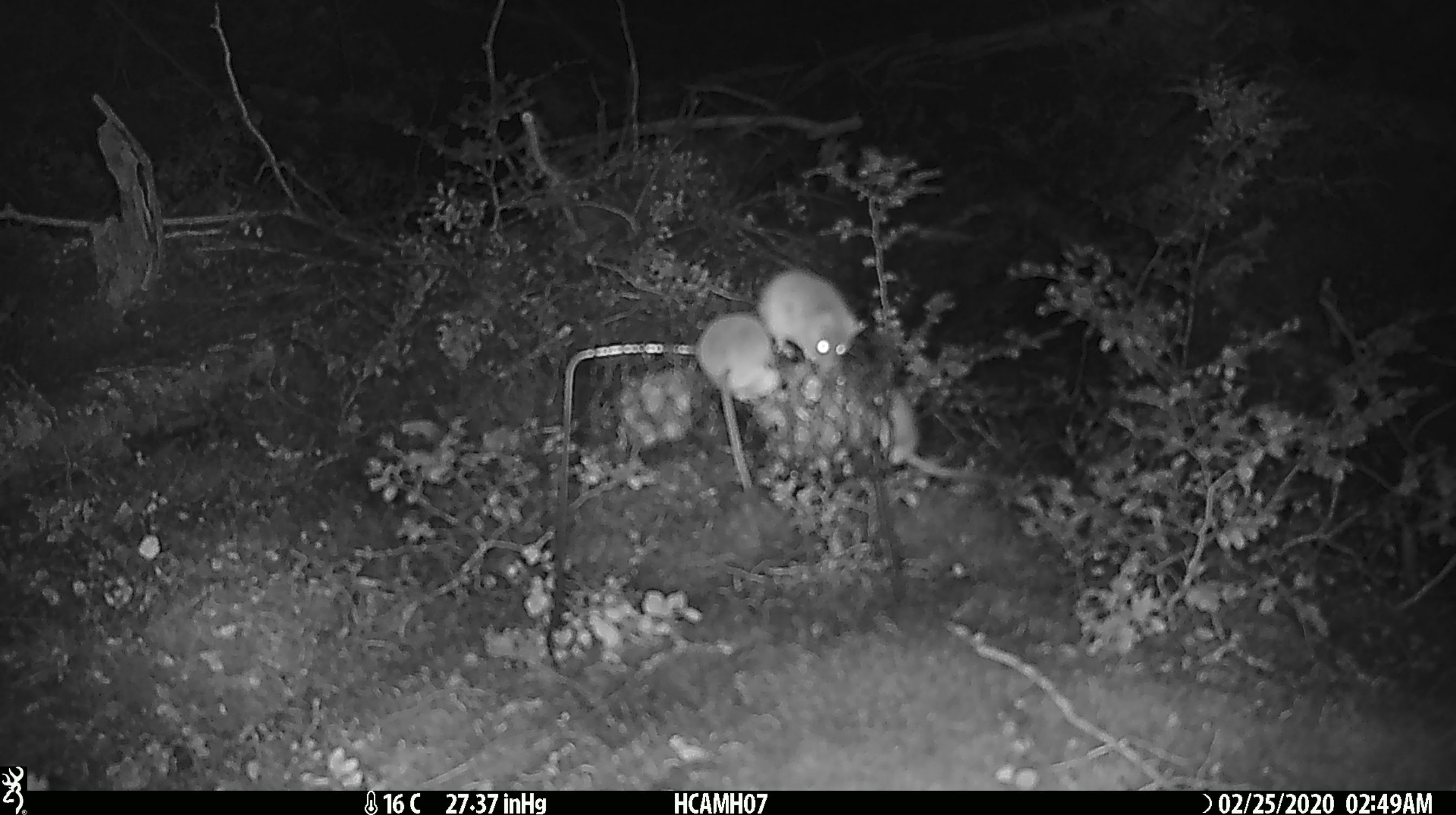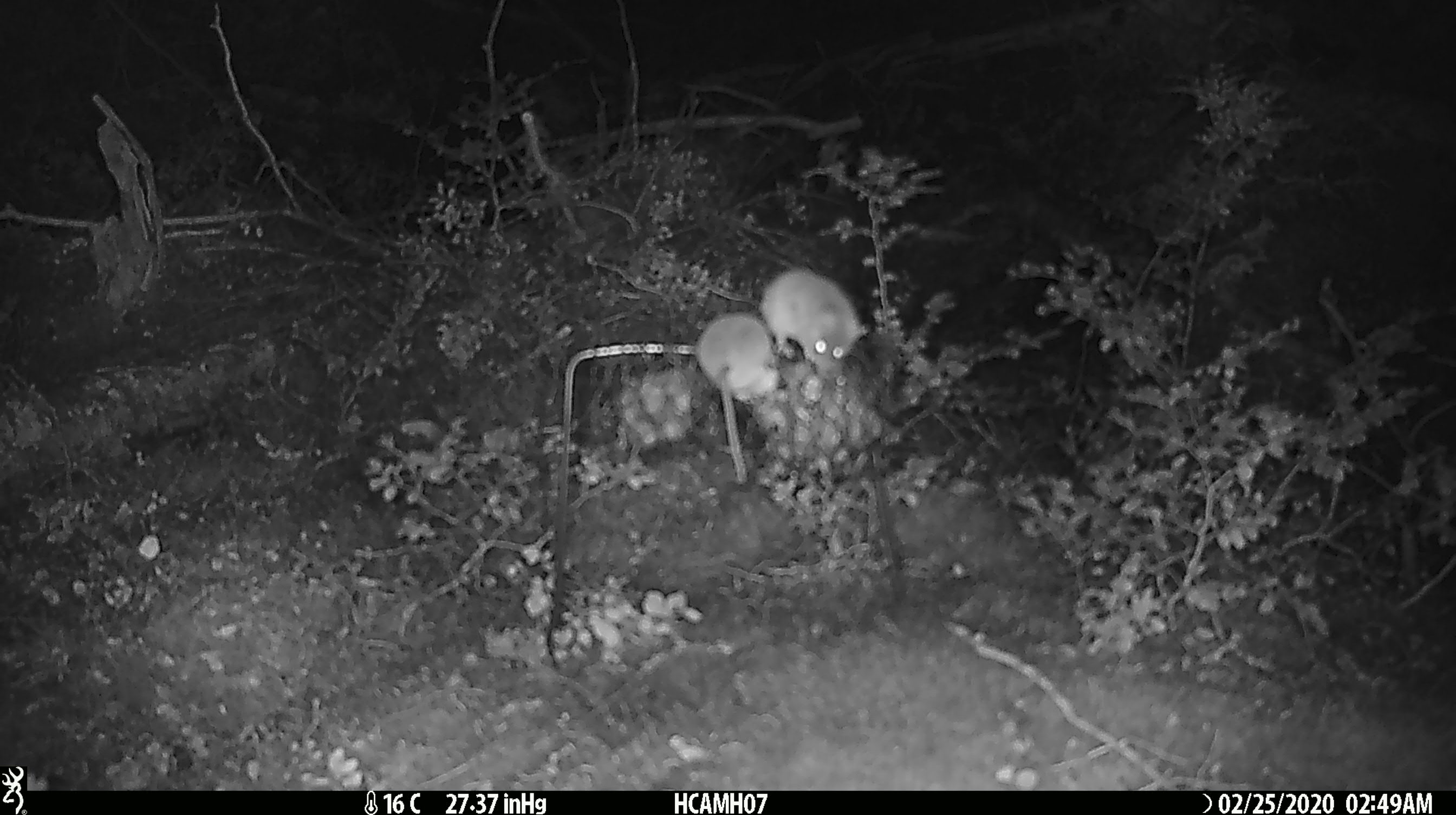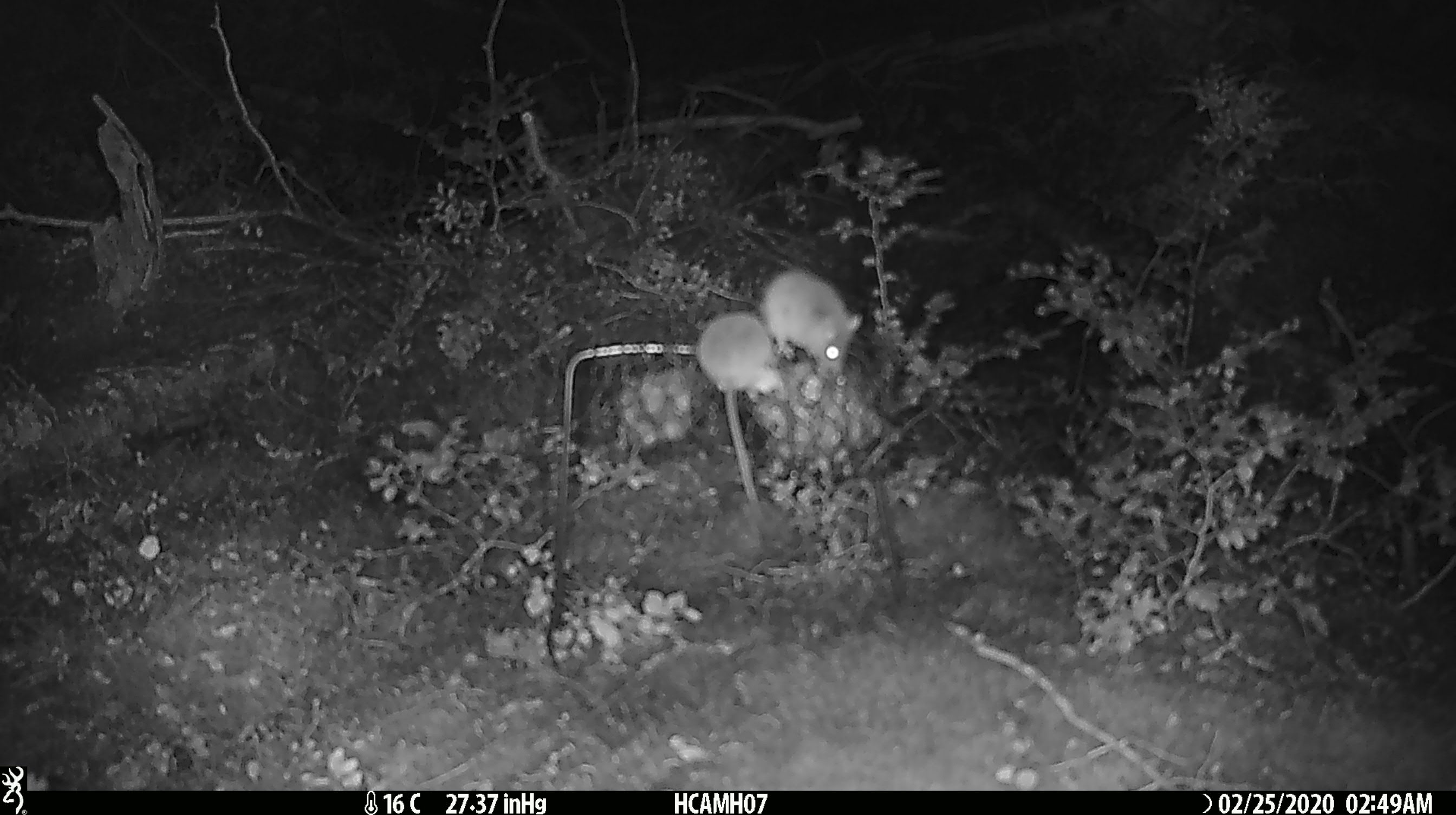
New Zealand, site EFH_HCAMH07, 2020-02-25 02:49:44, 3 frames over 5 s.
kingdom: Animalia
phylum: Chordata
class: Mammalia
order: Rodentia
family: Muridae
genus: Mus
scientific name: Mus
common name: mouse